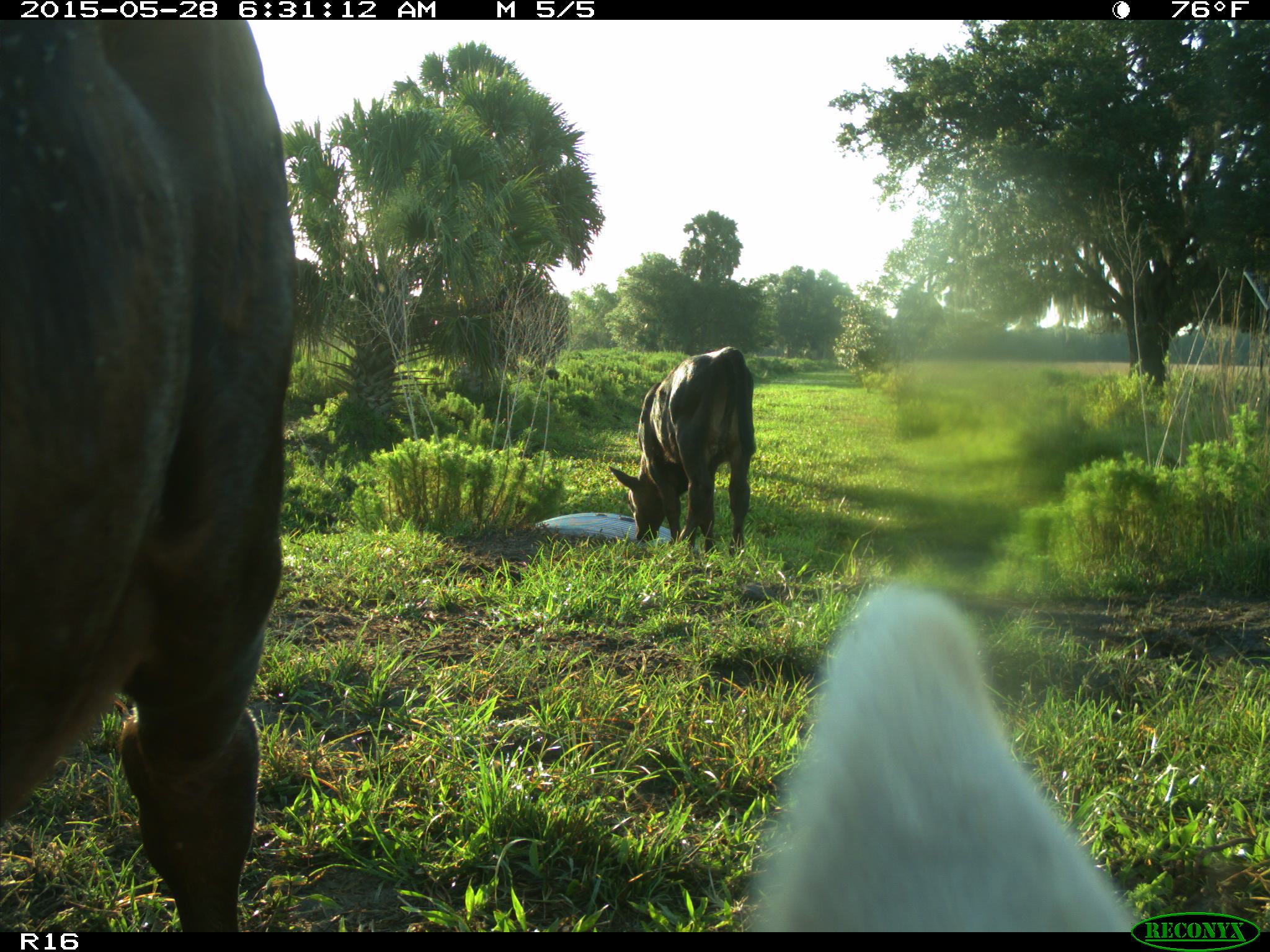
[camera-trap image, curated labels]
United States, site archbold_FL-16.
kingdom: Animalia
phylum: Chordata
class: Mammalia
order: Artiodactyla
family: Bovidae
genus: Bos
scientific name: Bos taurus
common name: domestic cow